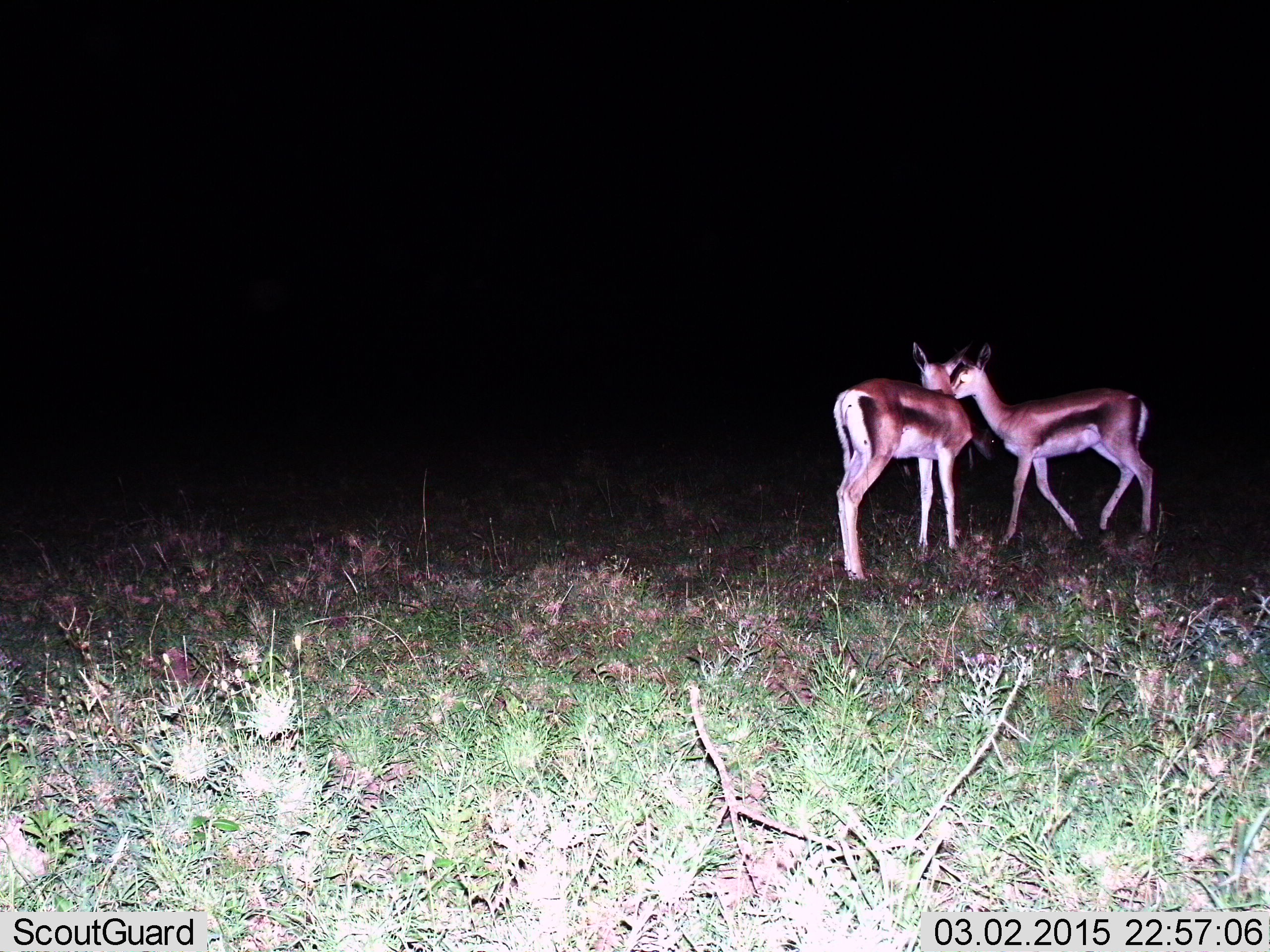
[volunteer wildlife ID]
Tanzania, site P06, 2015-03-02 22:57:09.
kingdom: Animalia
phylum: Chordata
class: Mammalia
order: Artiodactyla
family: Bovidae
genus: Eudorcas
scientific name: Eudorcas thomsonii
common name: thomson's gazelle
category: gazellethomsons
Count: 2.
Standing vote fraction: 80%.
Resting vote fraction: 0%.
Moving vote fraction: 20%.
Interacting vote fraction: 50%.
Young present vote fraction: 0%.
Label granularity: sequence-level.